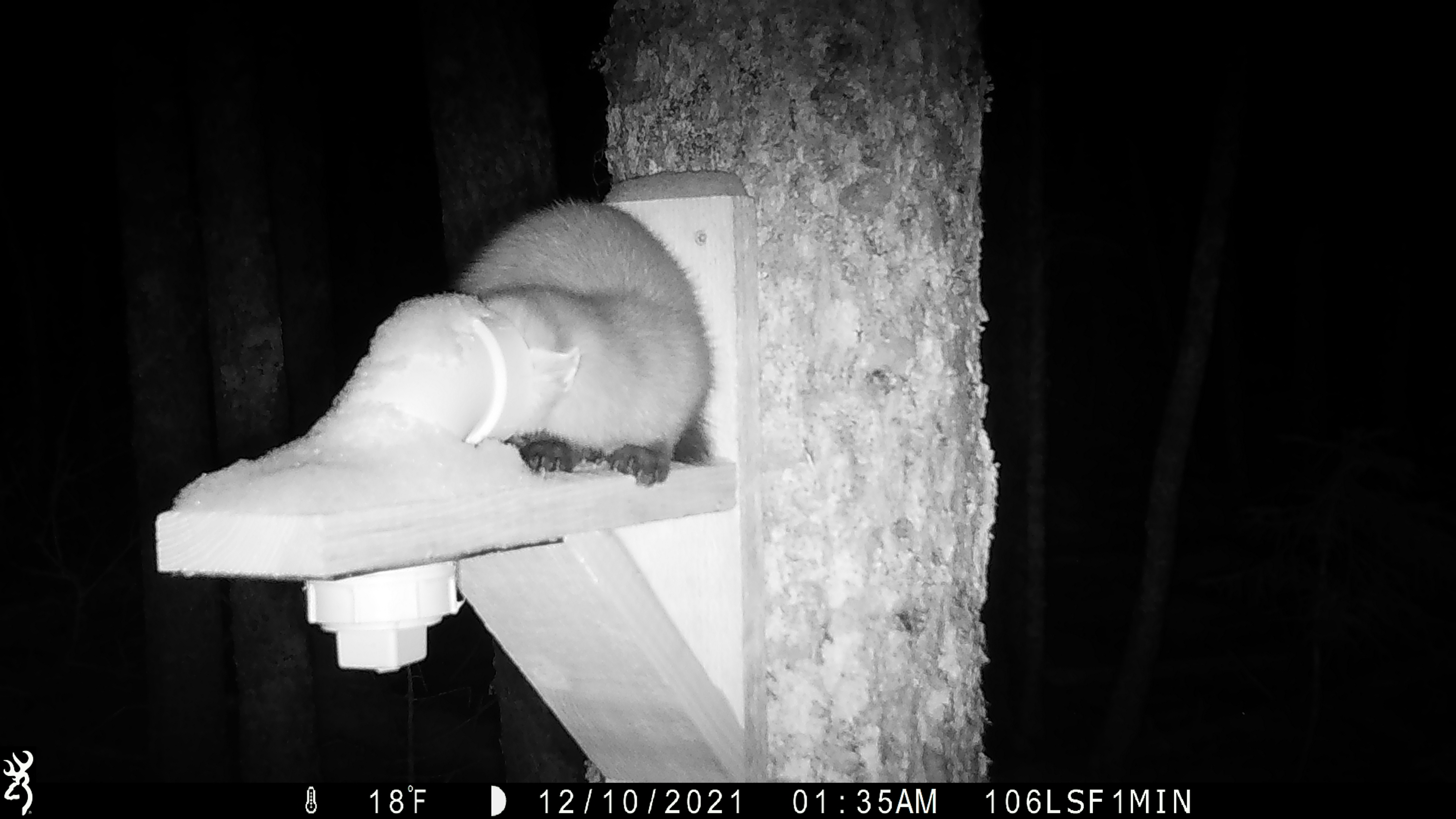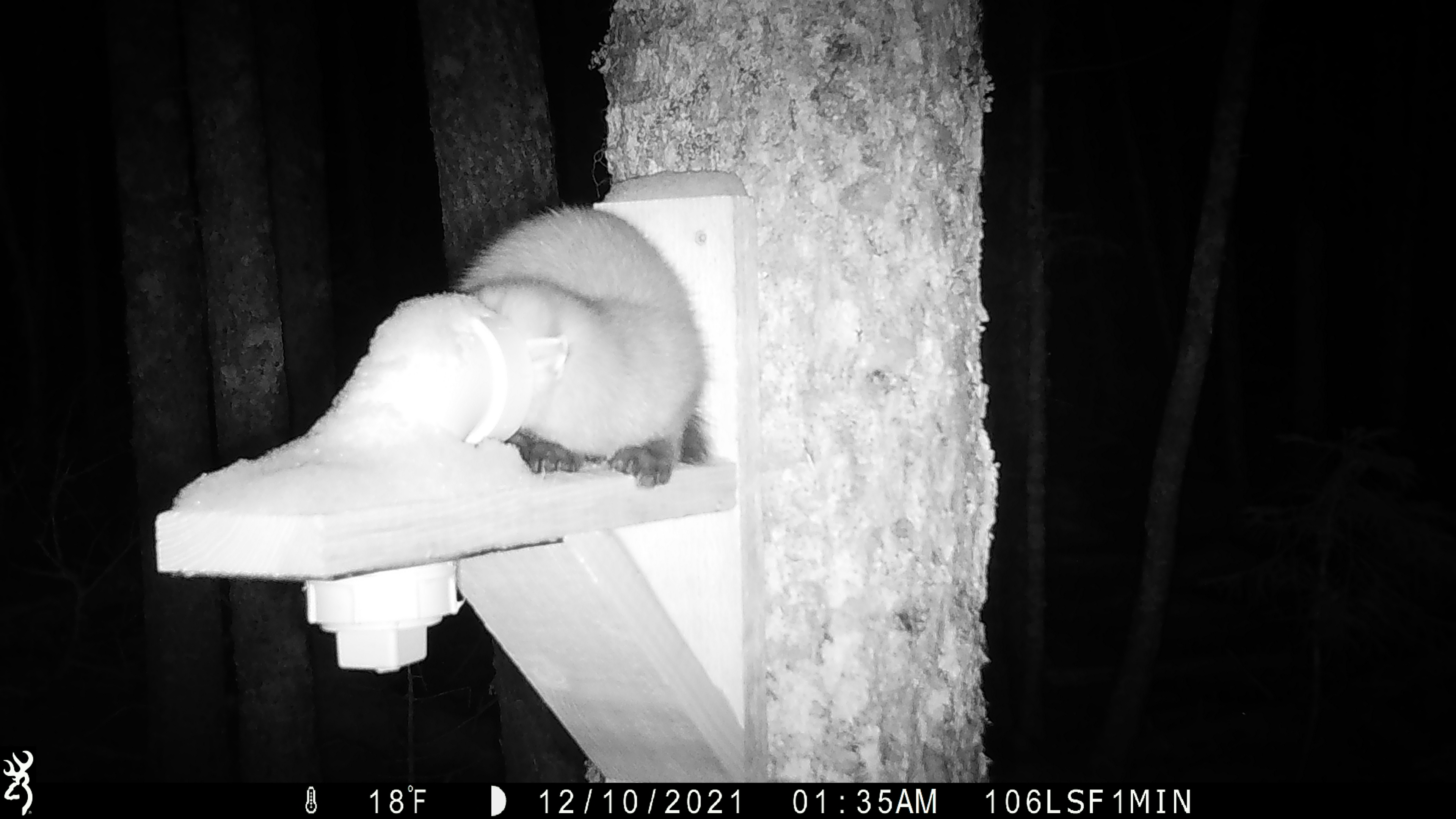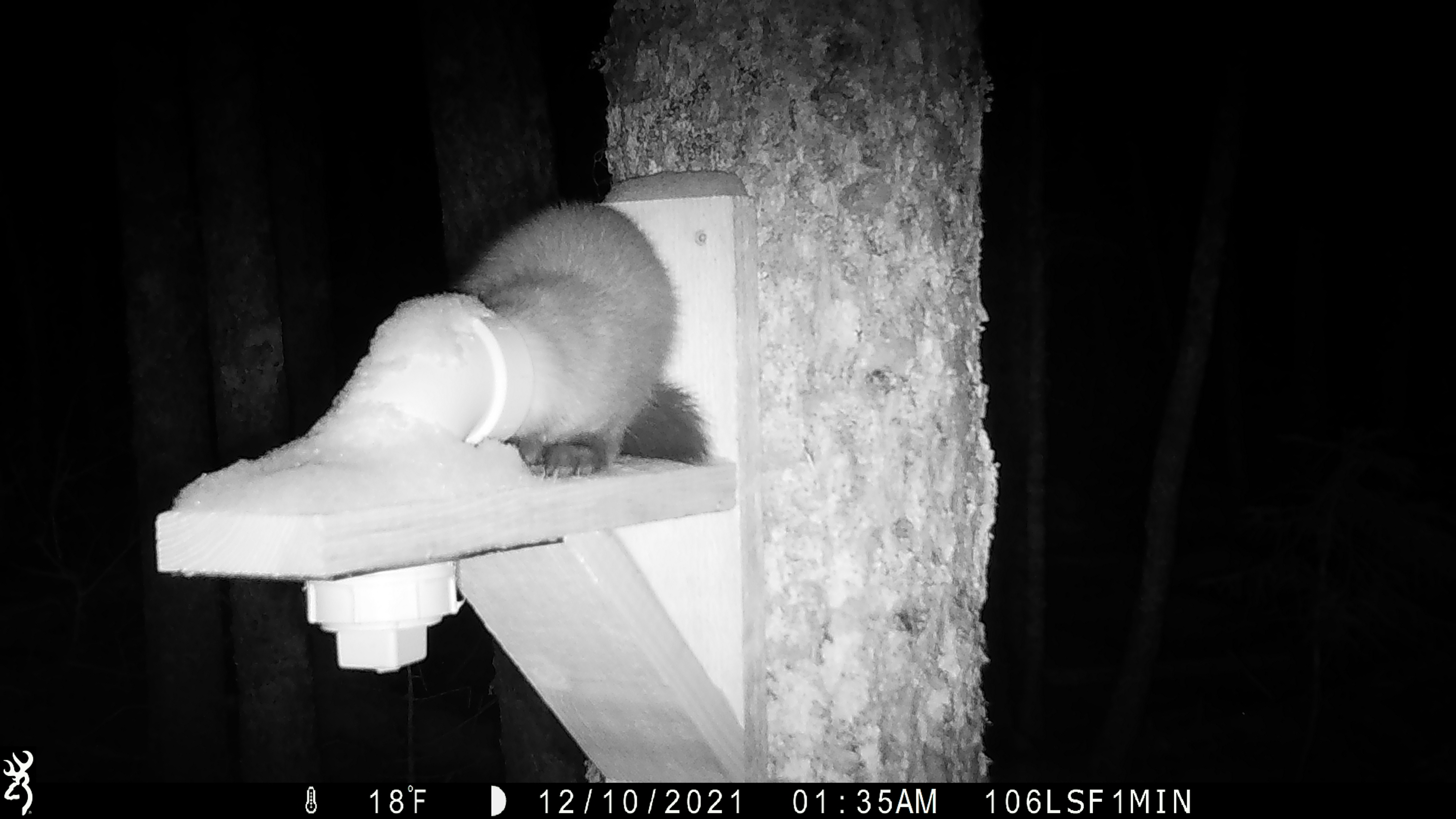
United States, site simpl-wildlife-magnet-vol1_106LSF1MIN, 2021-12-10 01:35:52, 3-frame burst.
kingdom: Animalia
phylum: Chordata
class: Mammalia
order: Carnivora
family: Mustelidae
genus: Martes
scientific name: Martes americana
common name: american marten